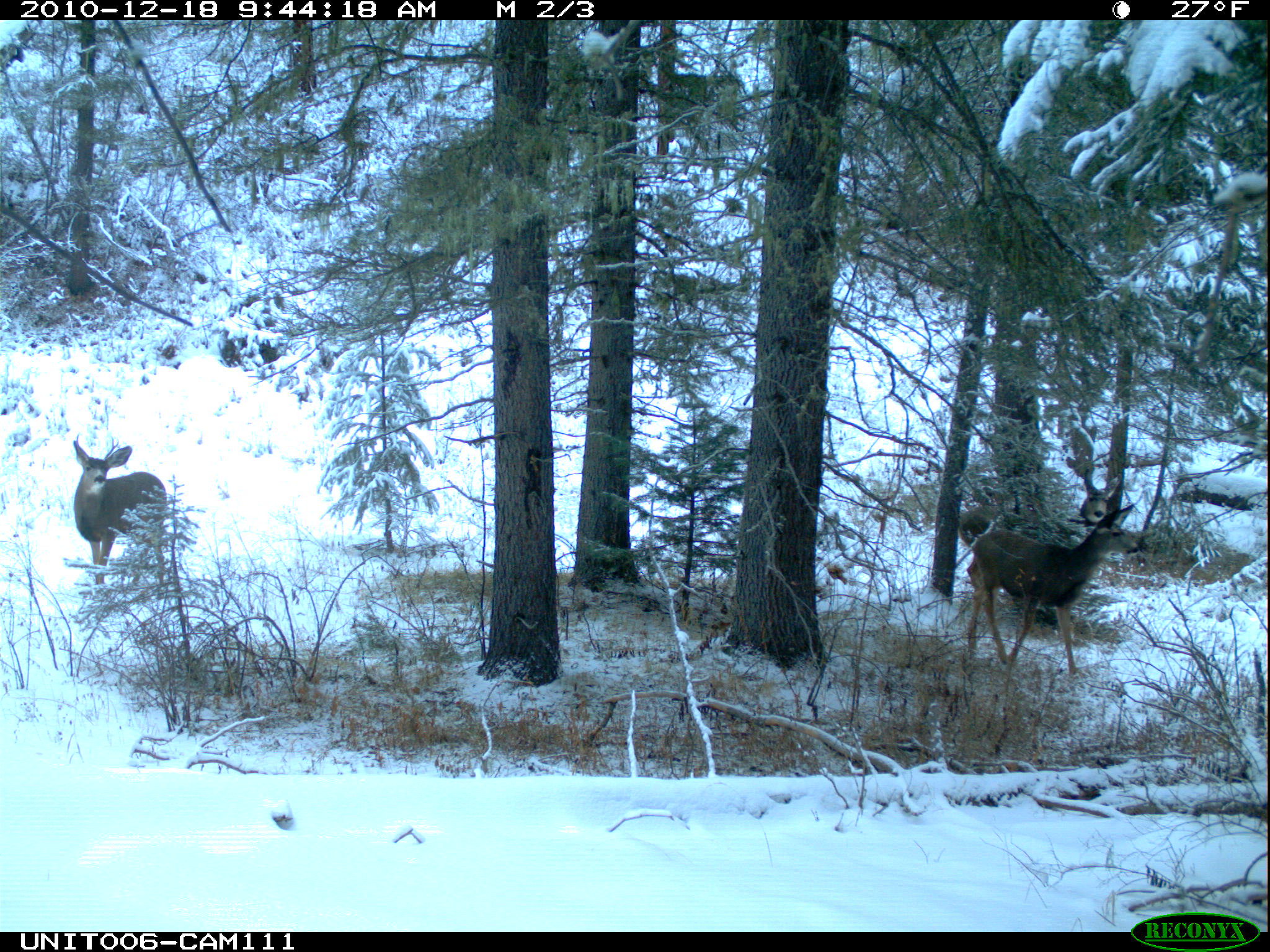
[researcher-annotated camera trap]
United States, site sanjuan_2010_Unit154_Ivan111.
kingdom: Animalia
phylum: Chordata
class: Mammalia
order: Artiodactyla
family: Cervidae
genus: Odocoileus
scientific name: Odocoileus hemionus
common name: mule deer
Odocoileus hemionus (mule deer).